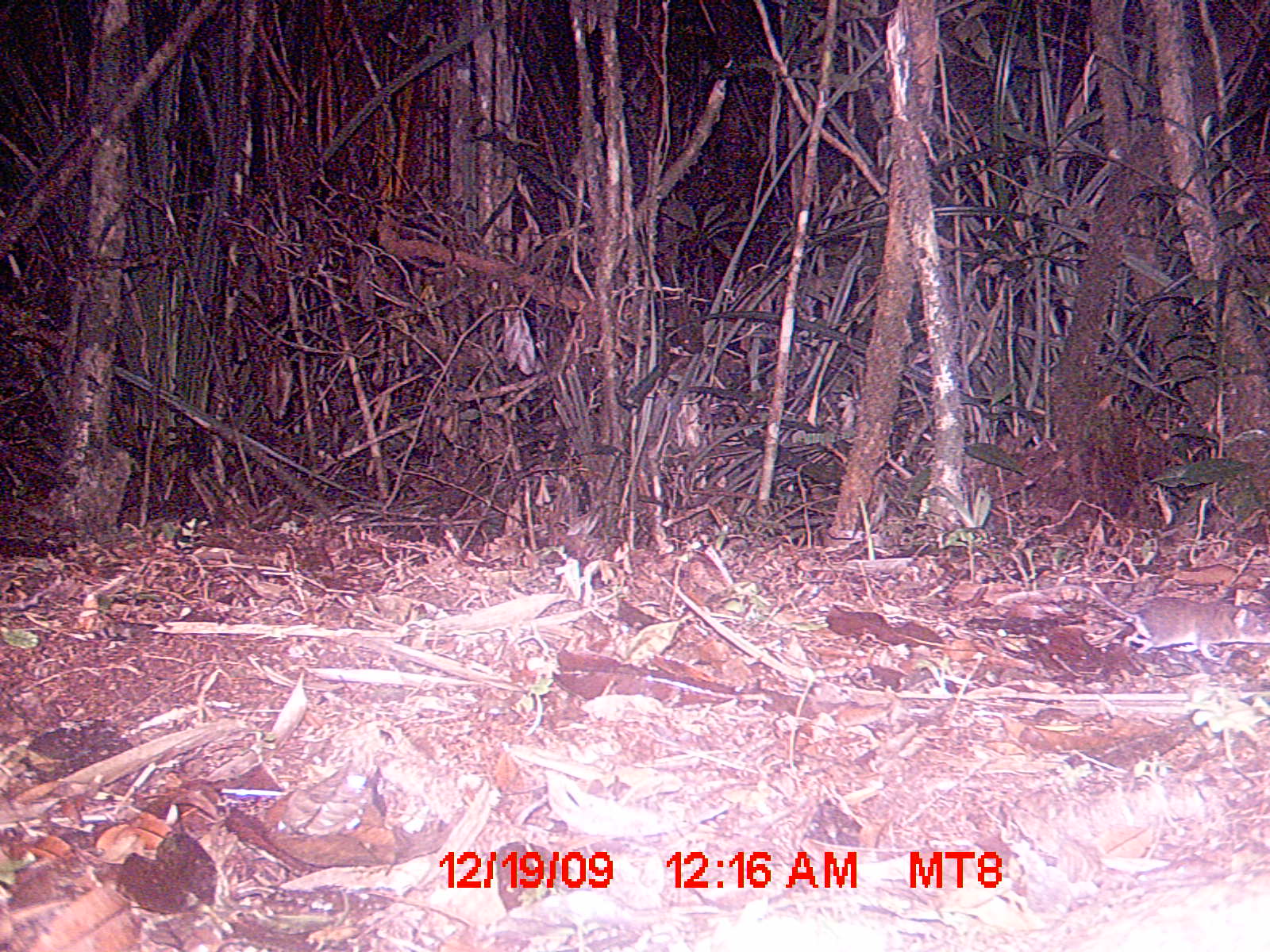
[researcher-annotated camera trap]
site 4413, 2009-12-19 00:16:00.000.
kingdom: Animalia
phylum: Chordata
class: Mammalia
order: Rodentia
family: Nesomyidae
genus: Eliurus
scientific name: Eliurus penicillatus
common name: white-tipped tufted-tailed rat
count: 1